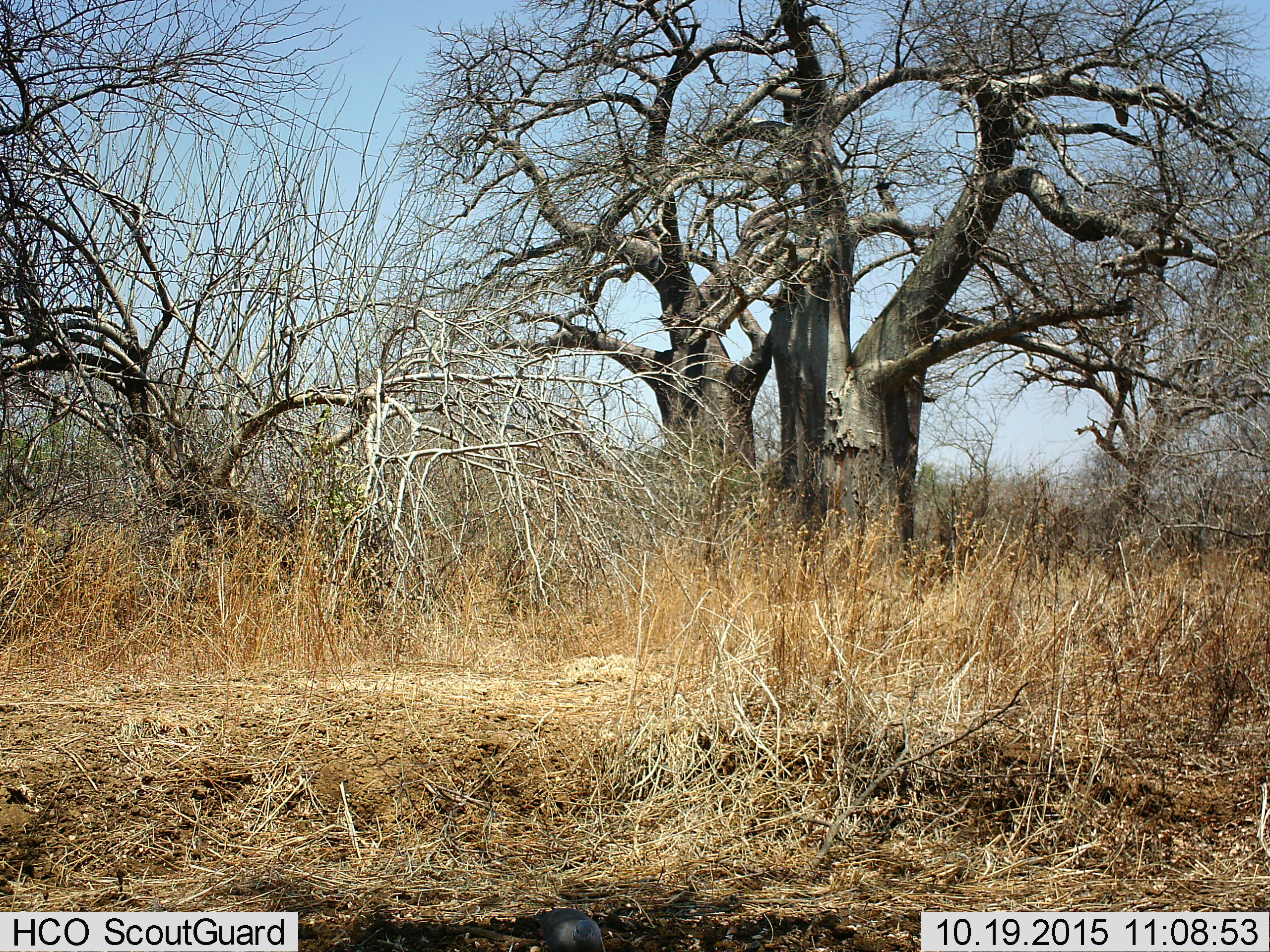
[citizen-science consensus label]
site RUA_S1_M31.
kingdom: Animalia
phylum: Chordata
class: Aves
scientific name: Aves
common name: bird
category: birdother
Birdother (bird) (Aves), count 1. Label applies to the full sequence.